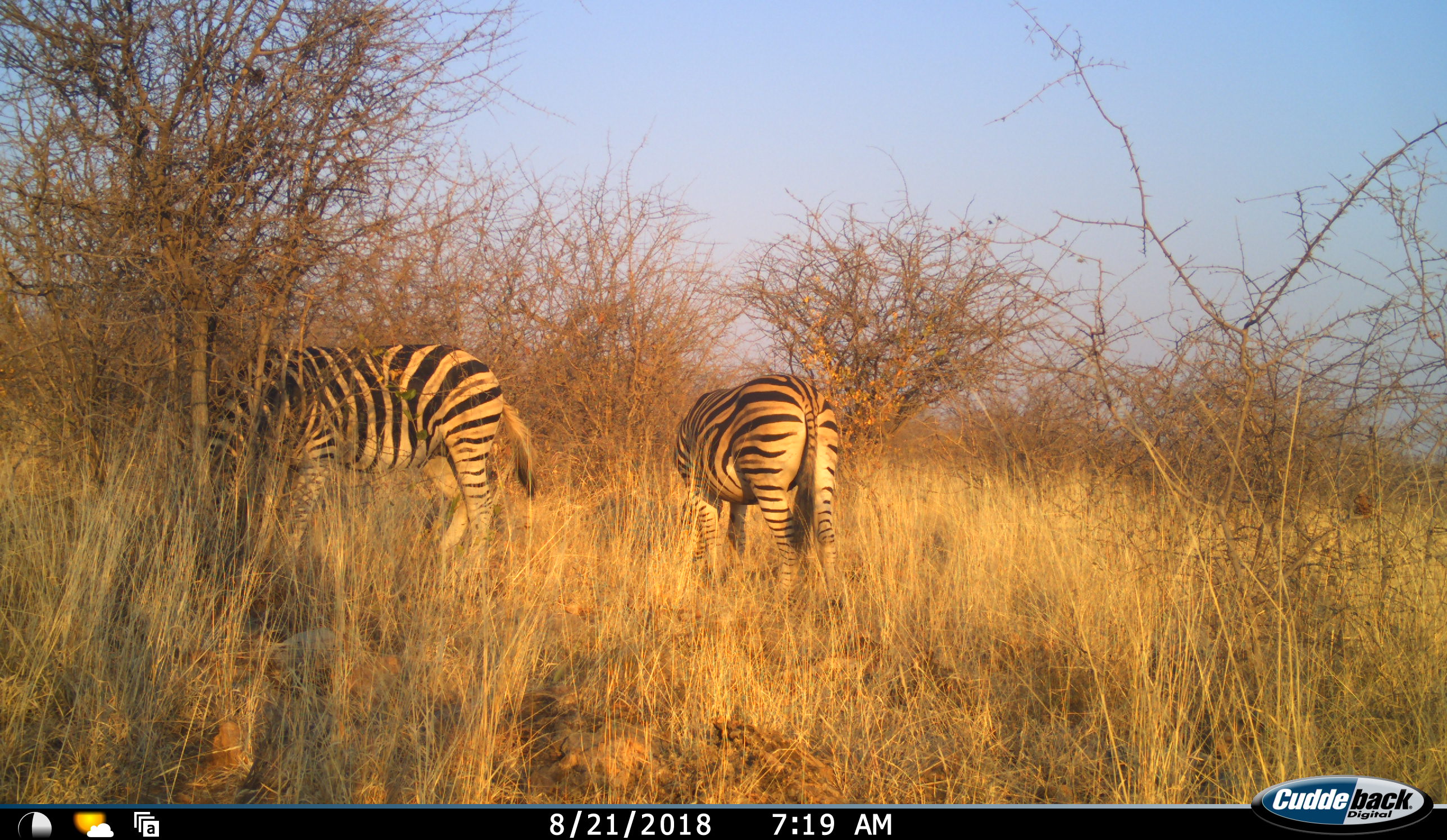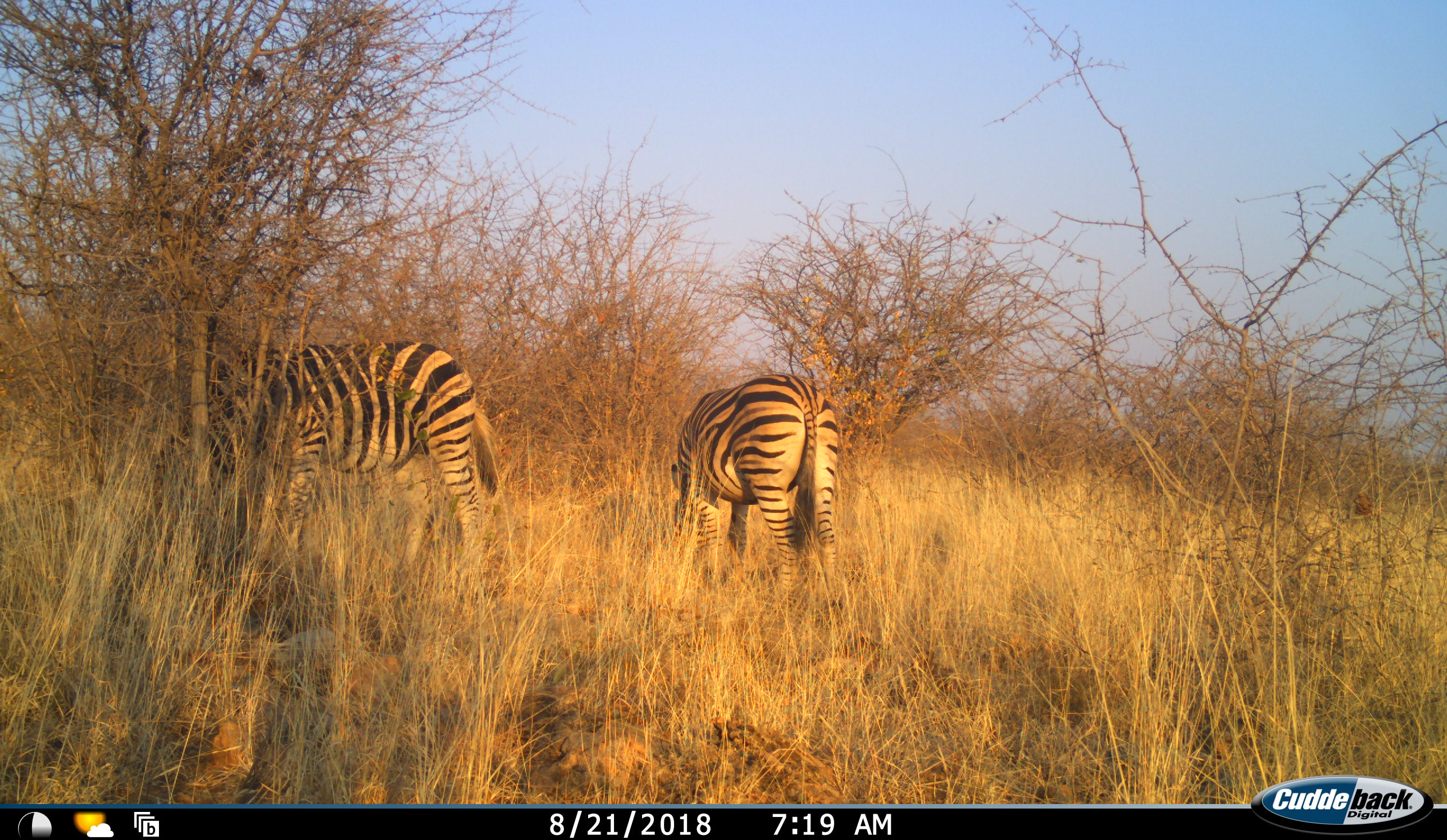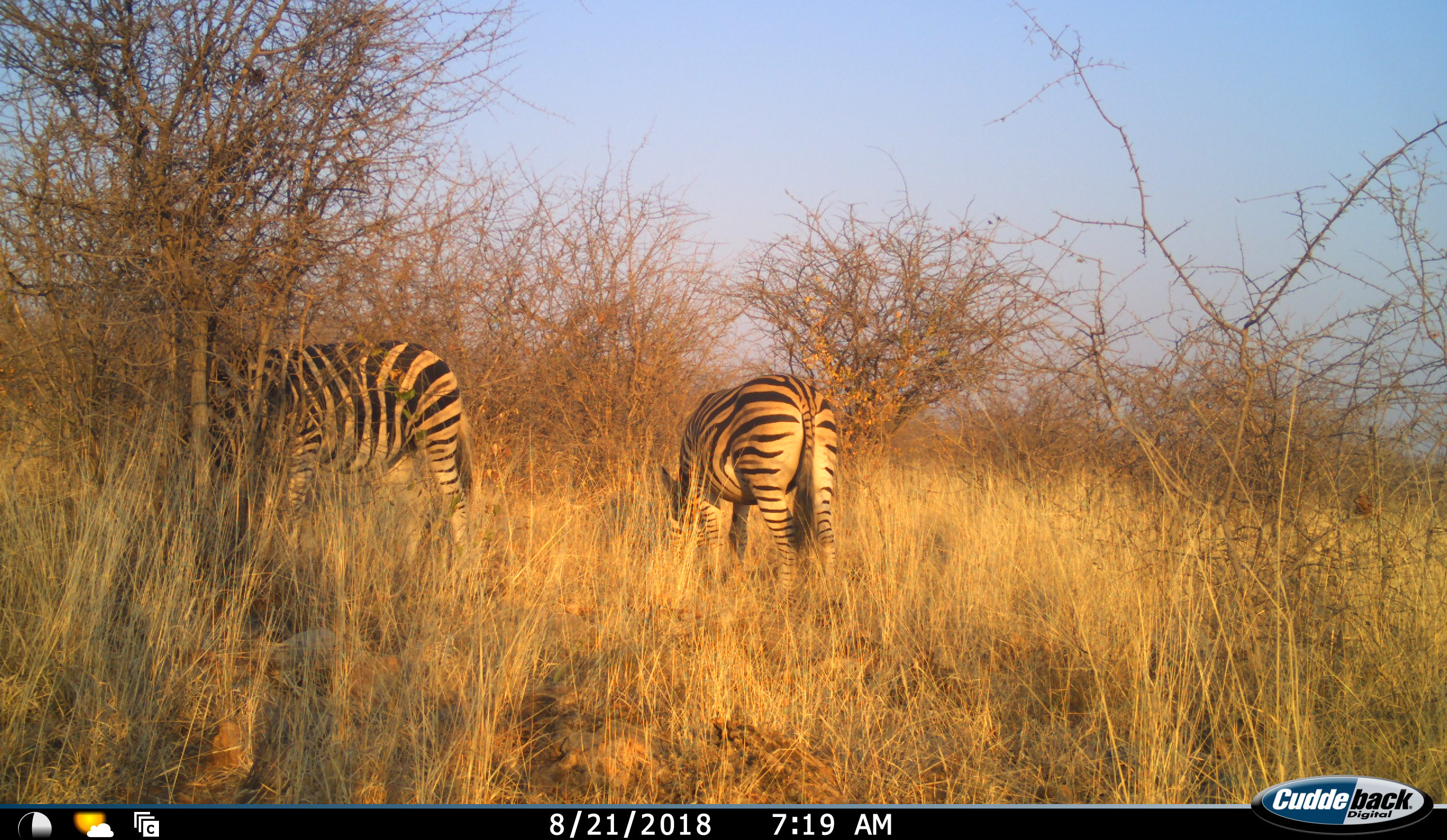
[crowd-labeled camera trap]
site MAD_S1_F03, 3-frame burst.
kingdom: Animalia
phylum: Chordata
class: Mammalia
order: Perissodactyla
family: Equidae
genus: Equus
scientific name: Equus quagga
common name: plains zebra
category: zebraplains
Zebraplains (plains zebra) (Equus quagga), count 2. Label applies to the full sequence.